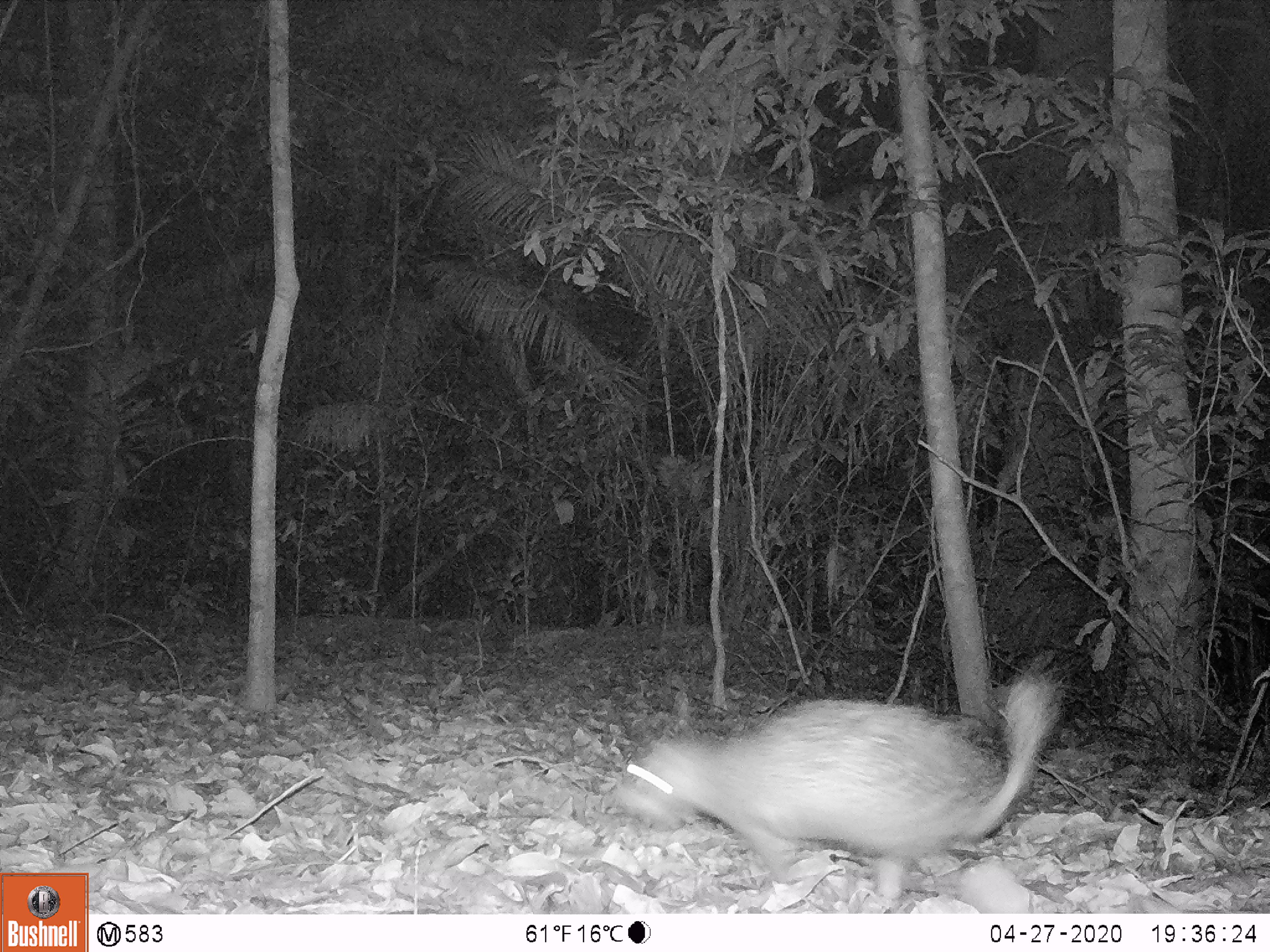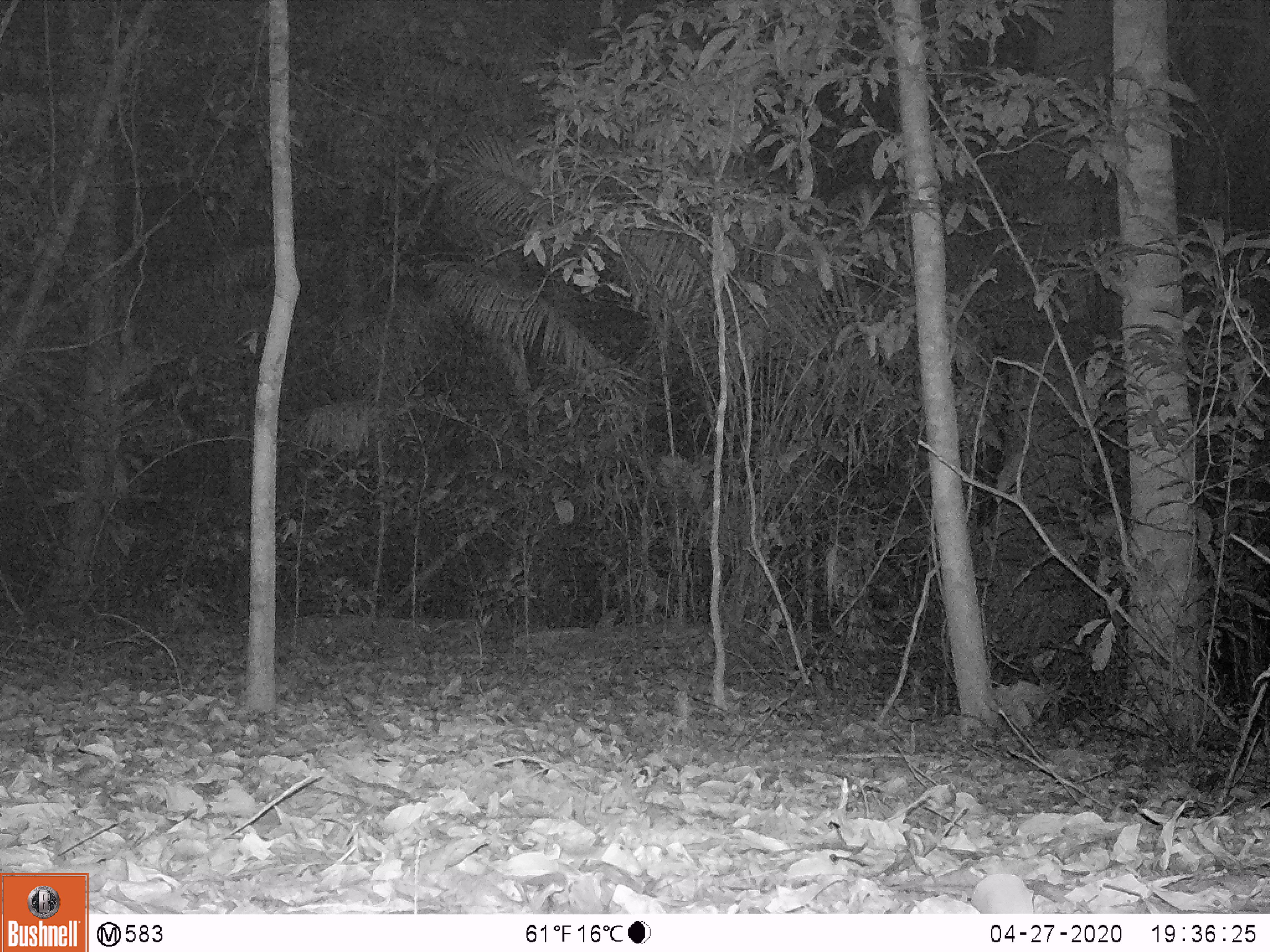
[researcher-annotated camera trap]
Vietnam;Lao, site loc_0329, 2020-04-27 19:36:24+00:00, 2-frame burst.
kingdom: Animalia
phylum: Chordata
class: Mammalia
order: Rodentia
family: Hystricidae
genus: Atherurus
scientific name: Atherurus macrourus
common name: asiatic brush-tailed porcupine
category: asiatic brush tailed porcupine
Asiatic brush tailed porcupine (asiatic brush-tailed porcupine) (Atherurus macrourus). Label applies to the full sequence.